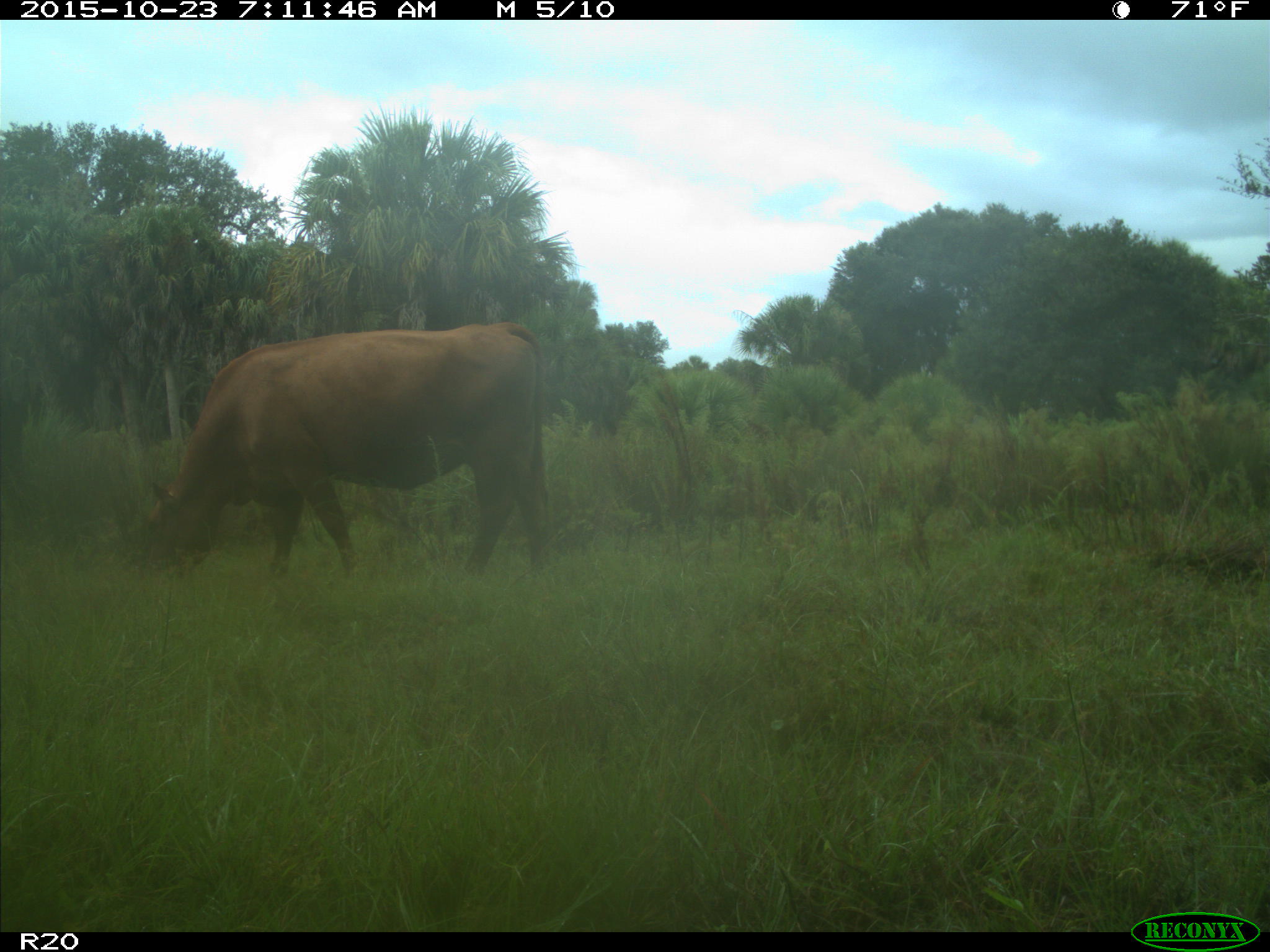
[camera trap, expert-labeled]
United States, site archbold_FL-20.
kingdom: Animalia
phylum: Chordata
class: Mammalia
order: Artiodactyla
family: Bovidae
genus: Bos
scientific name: Bos taurus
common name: domestic cow